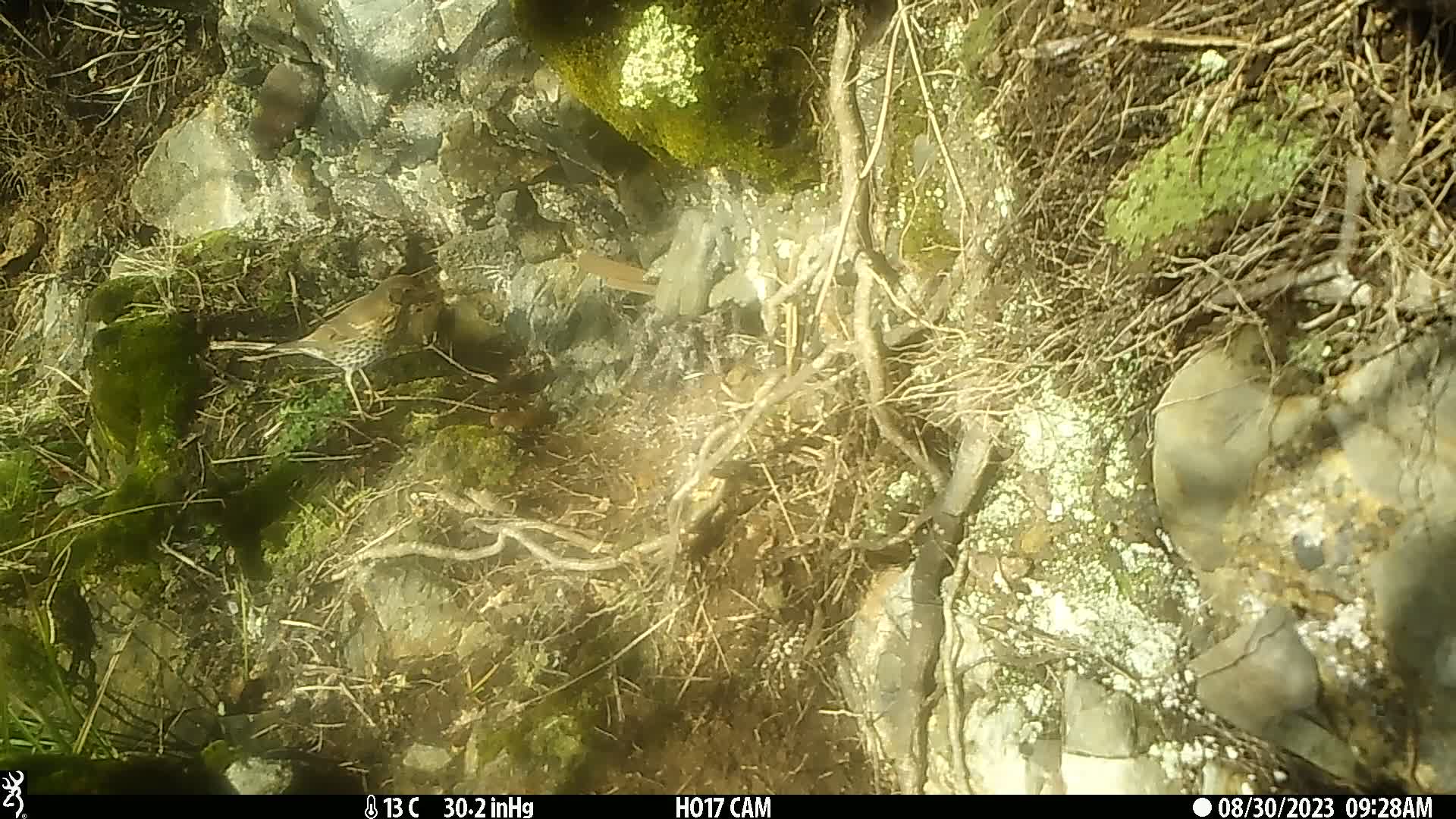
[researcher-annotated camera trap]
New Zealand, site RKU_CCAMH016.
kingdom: Animalia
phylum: Chordata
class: Aves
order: Passeriformes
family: Turdidae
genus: Turdus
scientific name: Turdus philomelos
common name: song thrush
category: thrush